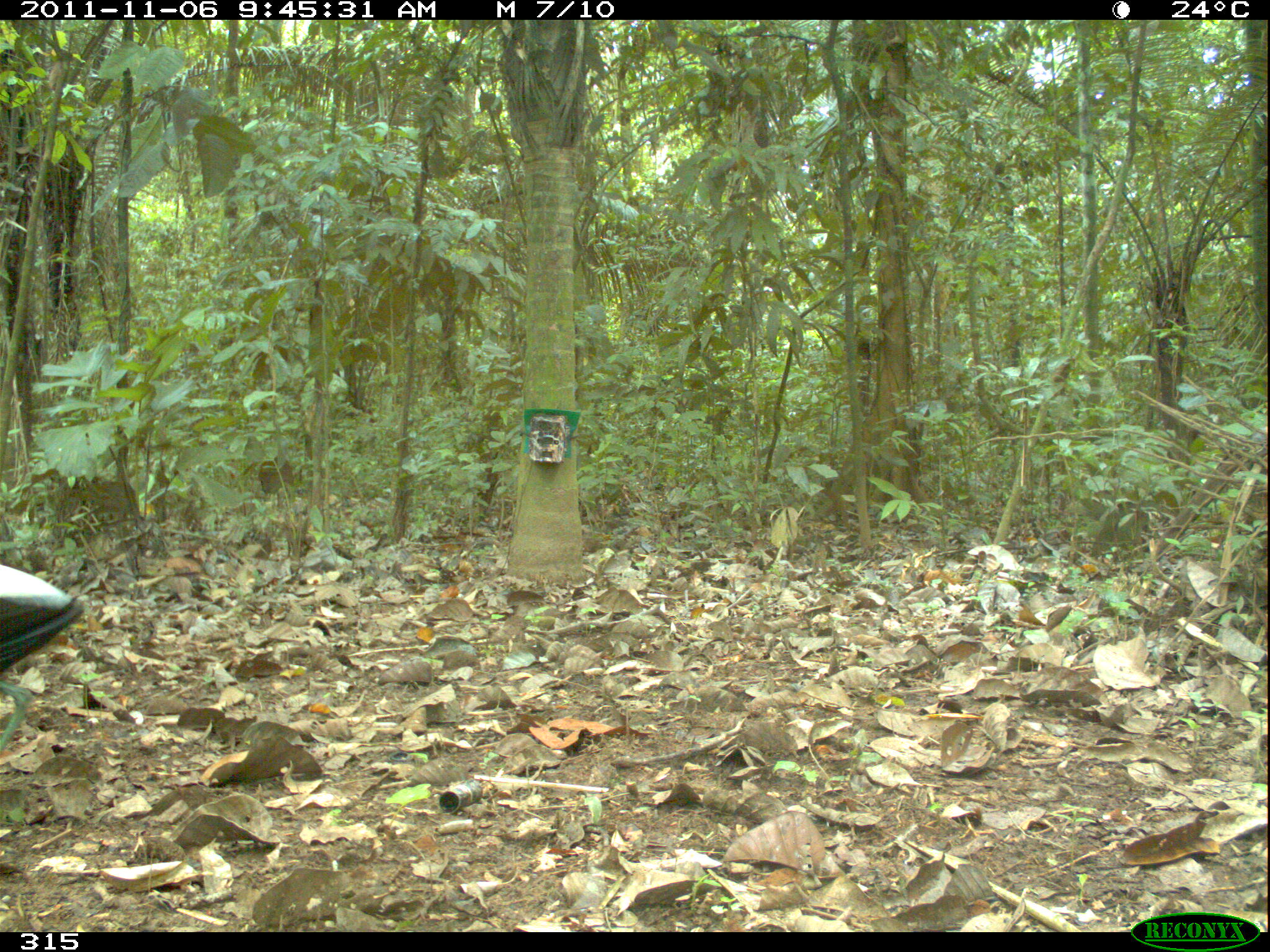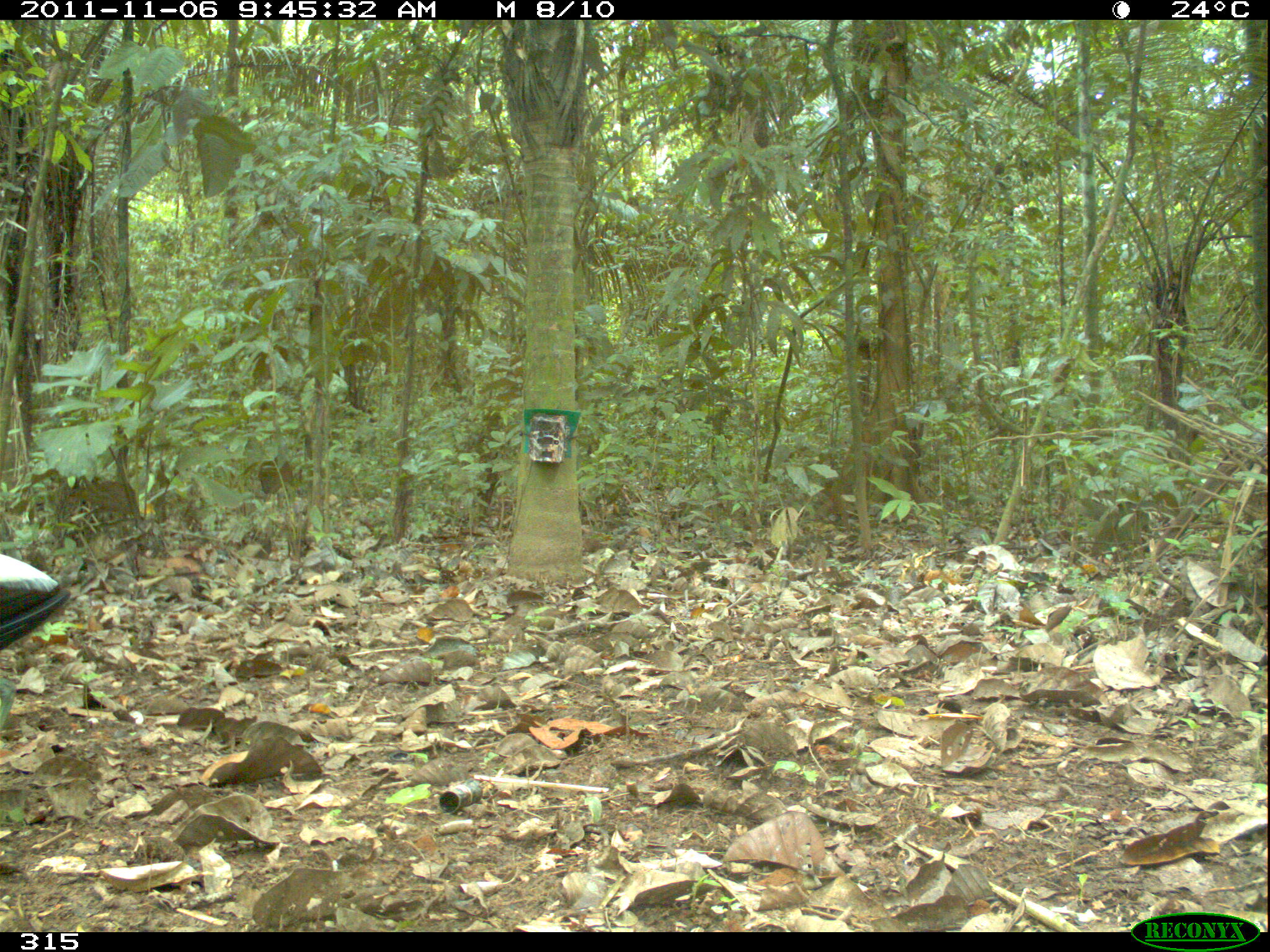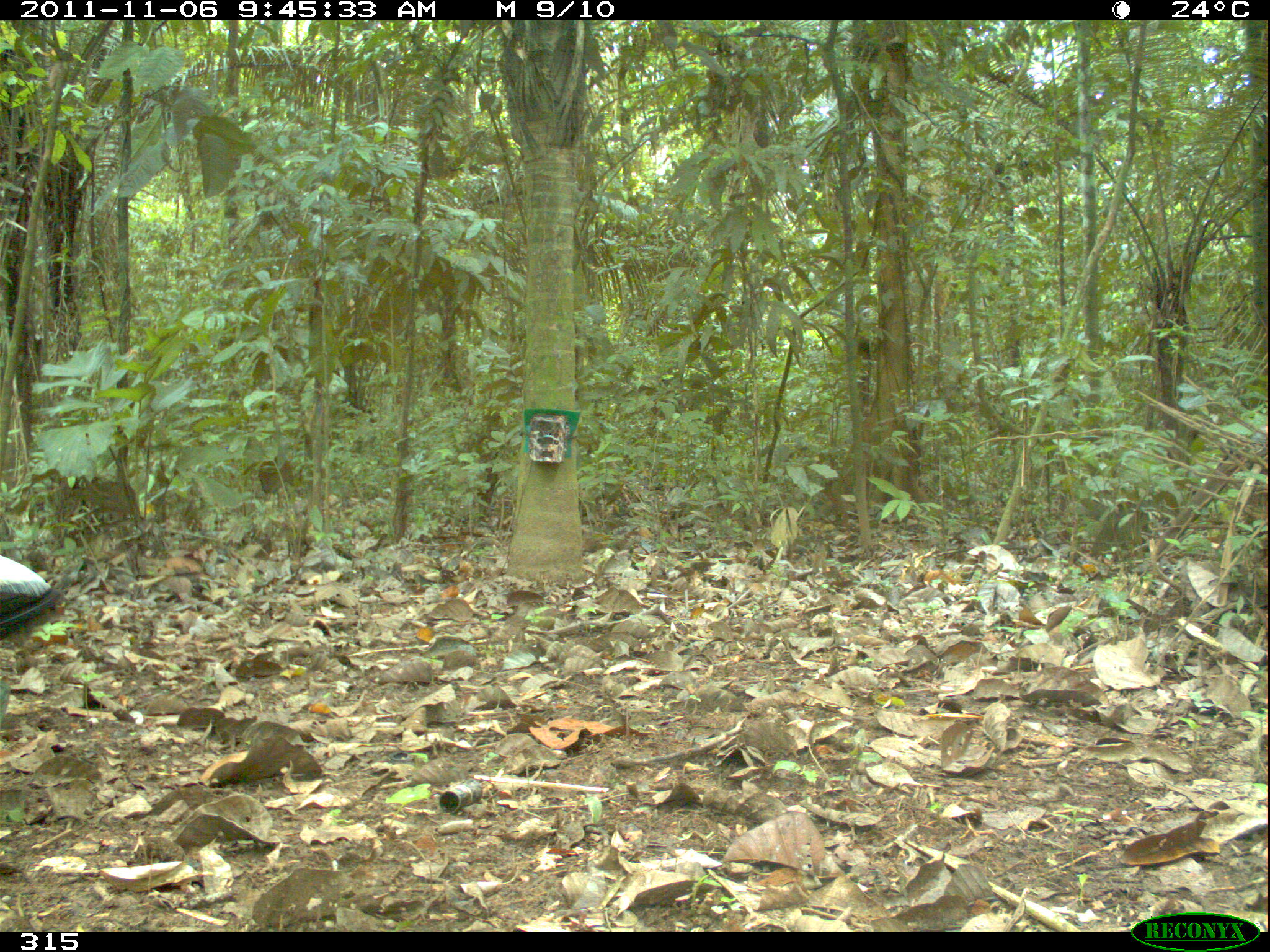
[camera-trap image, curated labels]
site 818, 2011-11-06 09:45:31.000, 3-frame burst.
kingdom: Animalia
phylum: Chordata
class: Aves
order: Gruiformes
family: Psophiidae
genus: Psophia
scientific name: Psophia leucoptera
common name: pale-winged trumpeter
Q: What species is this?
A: Psophia leucoptera (pale-winged trumpeter).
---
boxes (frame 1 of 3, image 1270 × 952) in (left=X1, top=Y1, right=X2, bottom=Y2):
psophia leucoptera: (left=0, top=556, right=80, bottom=752)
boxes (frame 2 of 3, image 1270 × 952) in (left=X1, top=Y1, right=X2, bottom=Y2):
psophia leucoptera: (left=0, top=550, right=68, bottom=727)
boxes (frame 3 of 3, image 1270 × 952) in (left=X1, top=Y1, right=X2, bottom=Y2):
psophia leucoptera: (left=0, top=554, right=65, bottom=723)